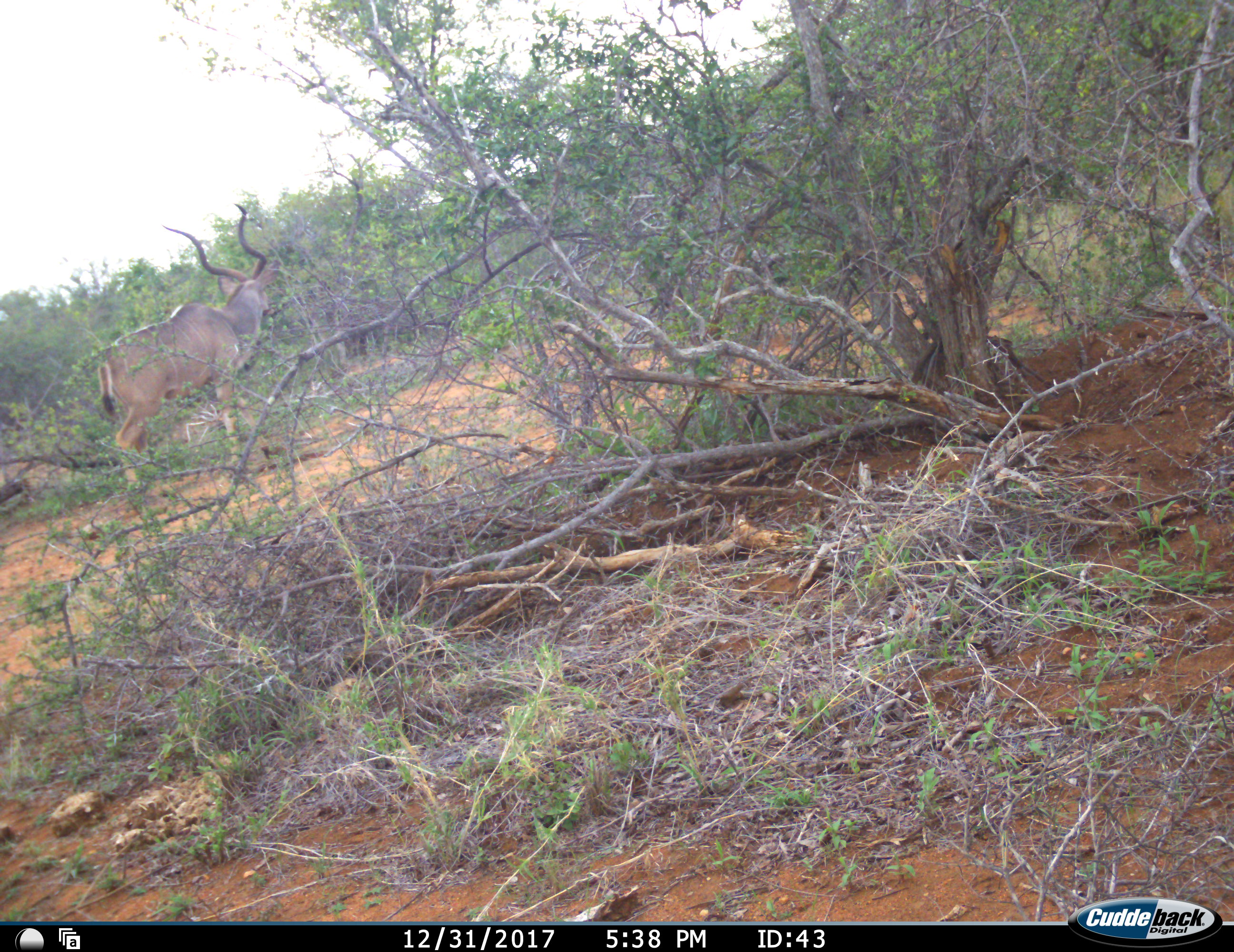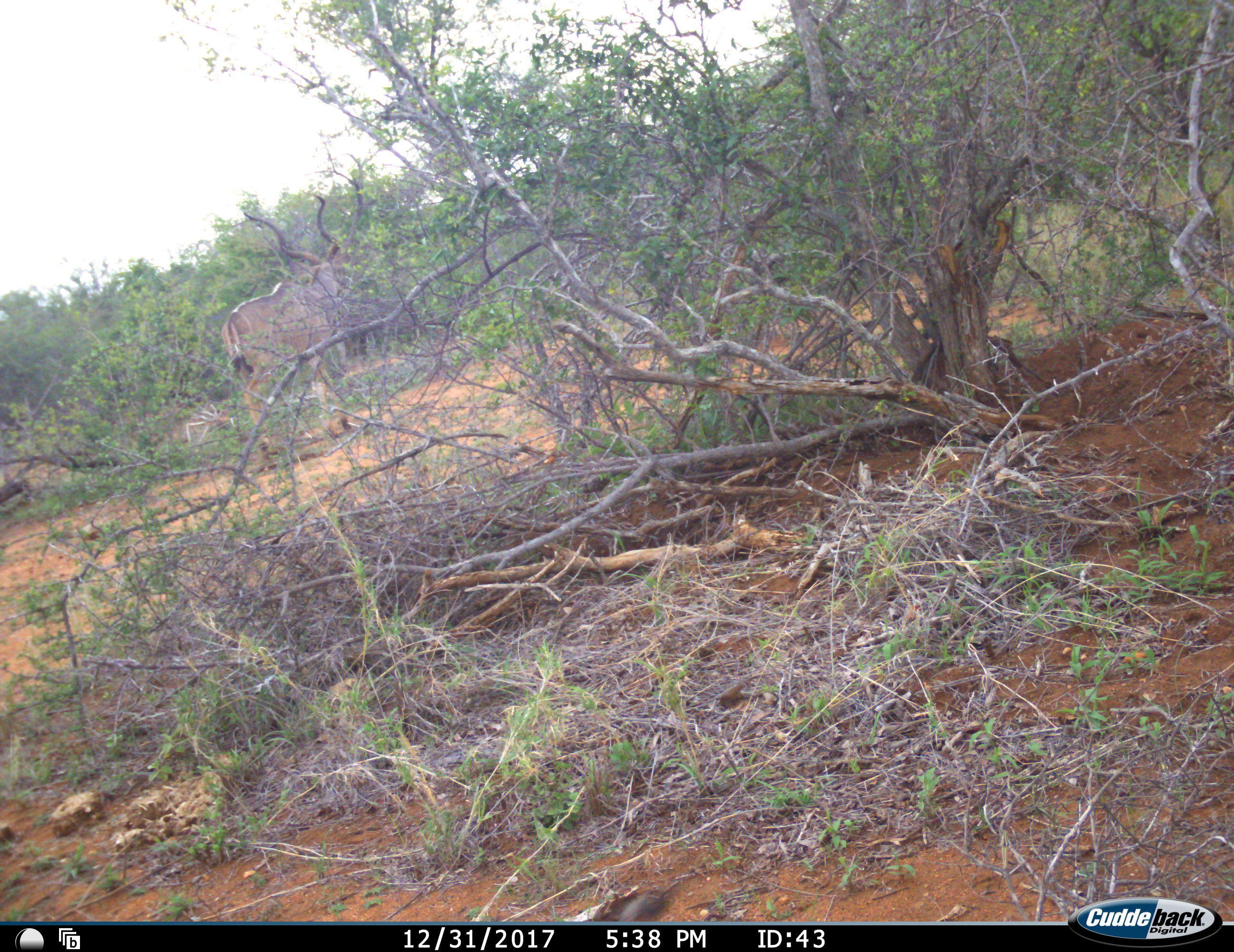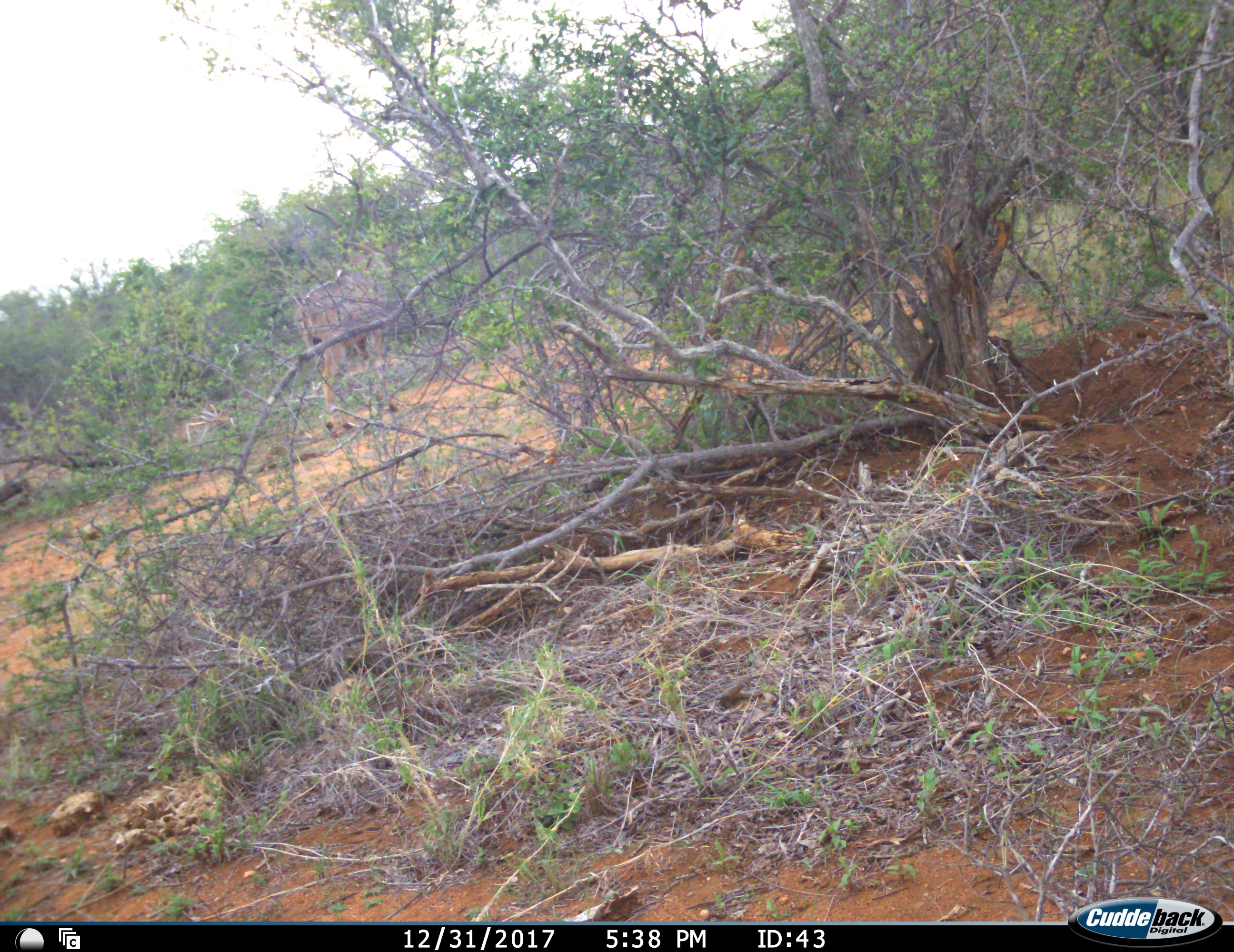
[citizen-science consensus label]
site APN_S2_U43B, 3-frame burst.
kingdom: Animalia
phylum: Chordata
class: Mammalia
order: Artiodactyla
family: Bovidae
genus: Tragelaphus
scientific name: Tragelaphus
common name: kudu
Kudu (Tragelaphus), count 1. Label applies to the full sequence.